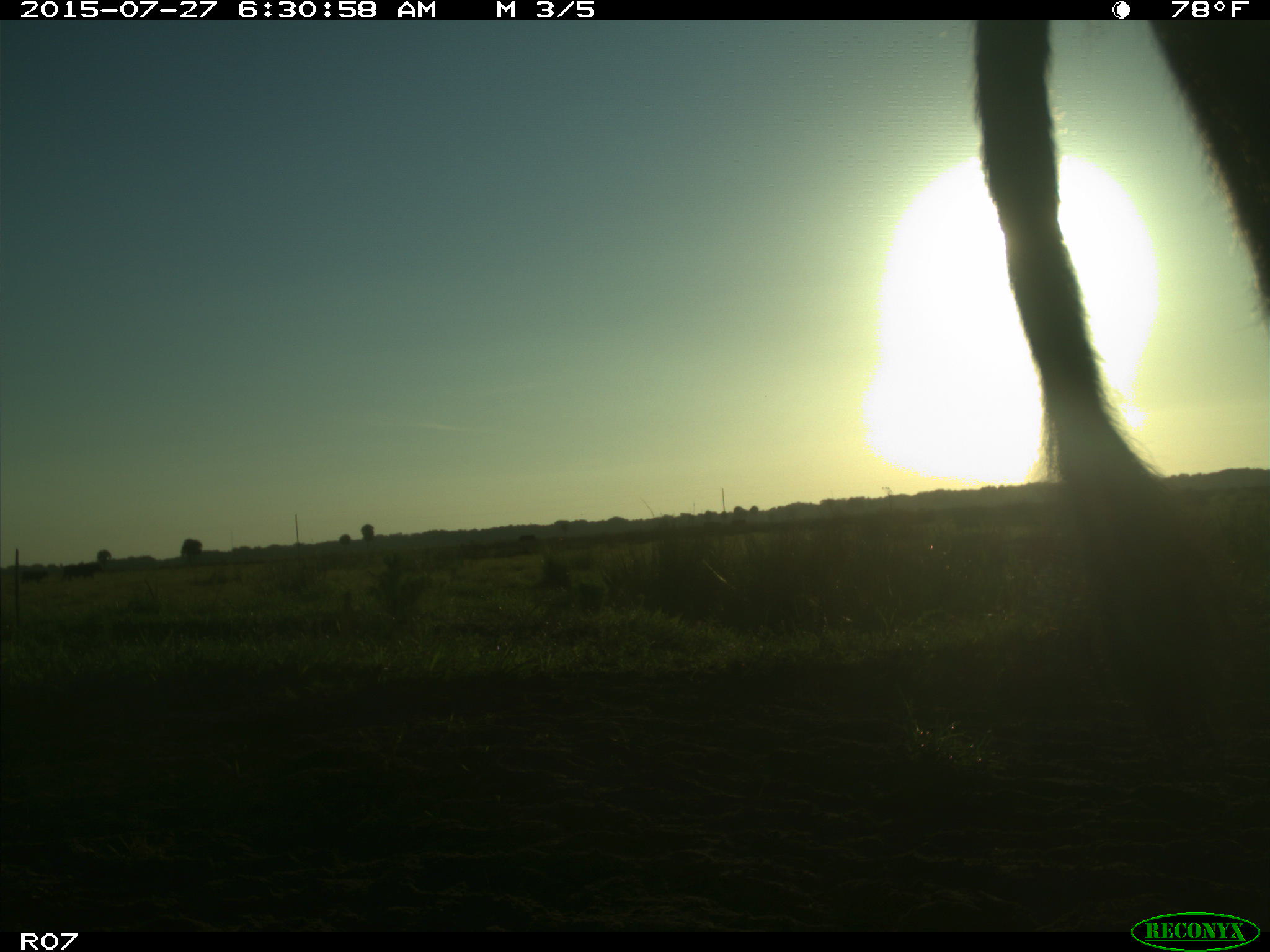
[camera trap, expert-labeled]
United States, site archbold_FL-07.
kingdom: Animalia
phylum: Chordata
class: Mammalia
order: Artiodactyla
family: Bovidae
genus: Bos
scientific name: Bos taurus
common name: domestic cow